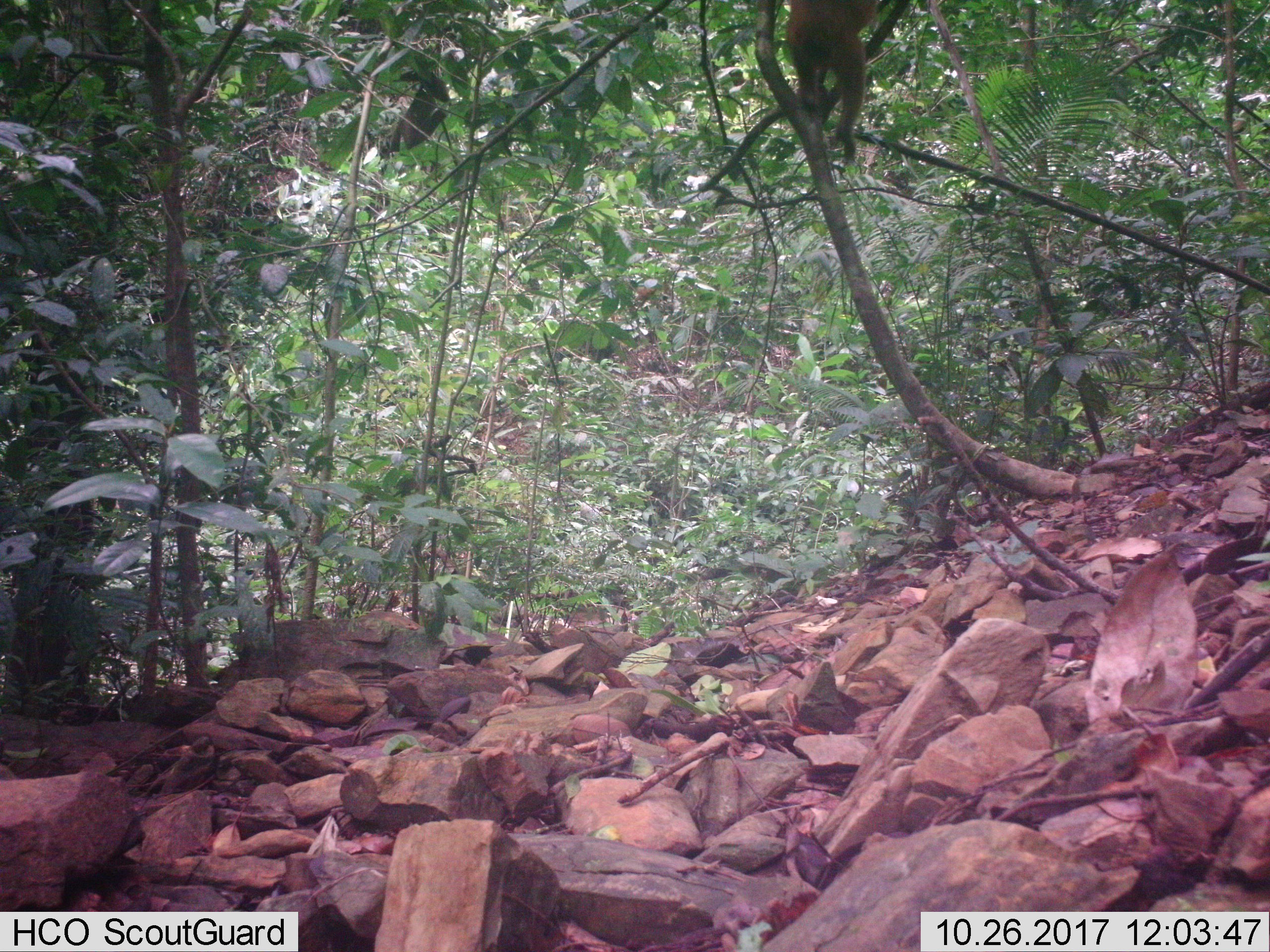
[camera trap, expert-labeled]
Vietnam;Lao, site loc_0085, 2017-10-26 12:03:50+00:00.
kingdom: Animalia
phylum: Chordata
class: Mammalia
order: Primates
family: Cercopithecidae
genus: Macaca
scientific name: Macaca arctoides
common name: stump-tailed macaque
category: stump tailed macaque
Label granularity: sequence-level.